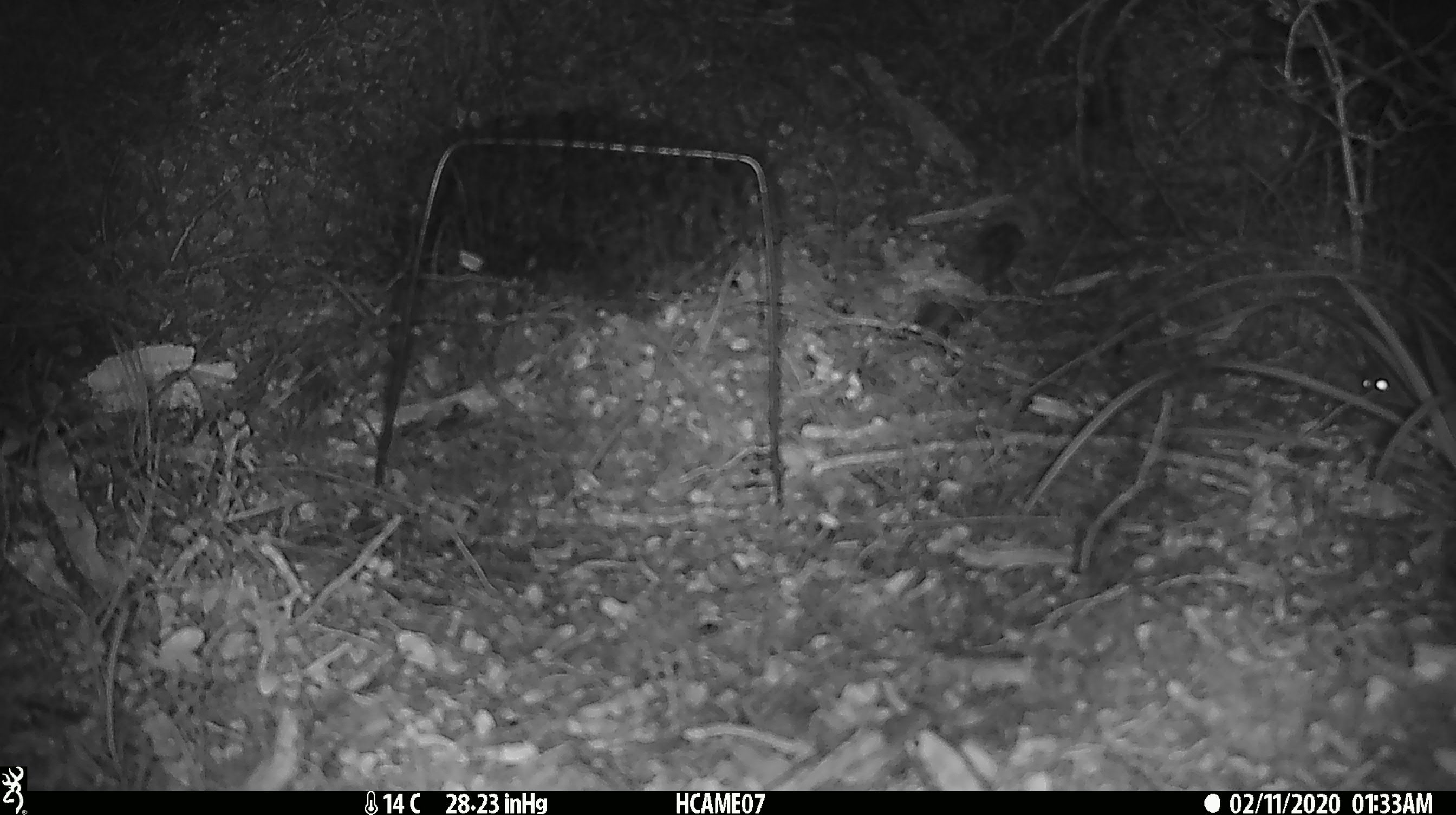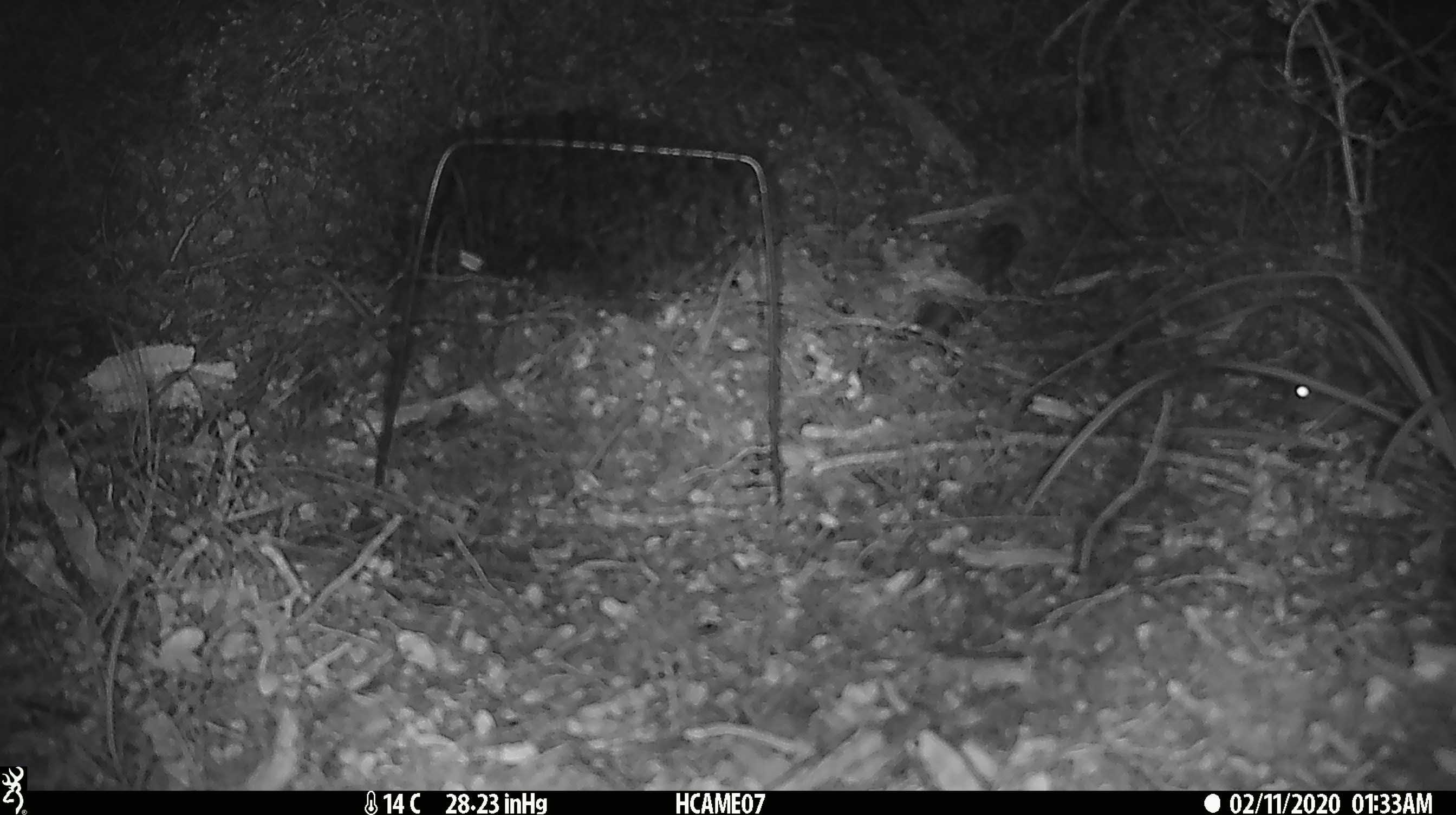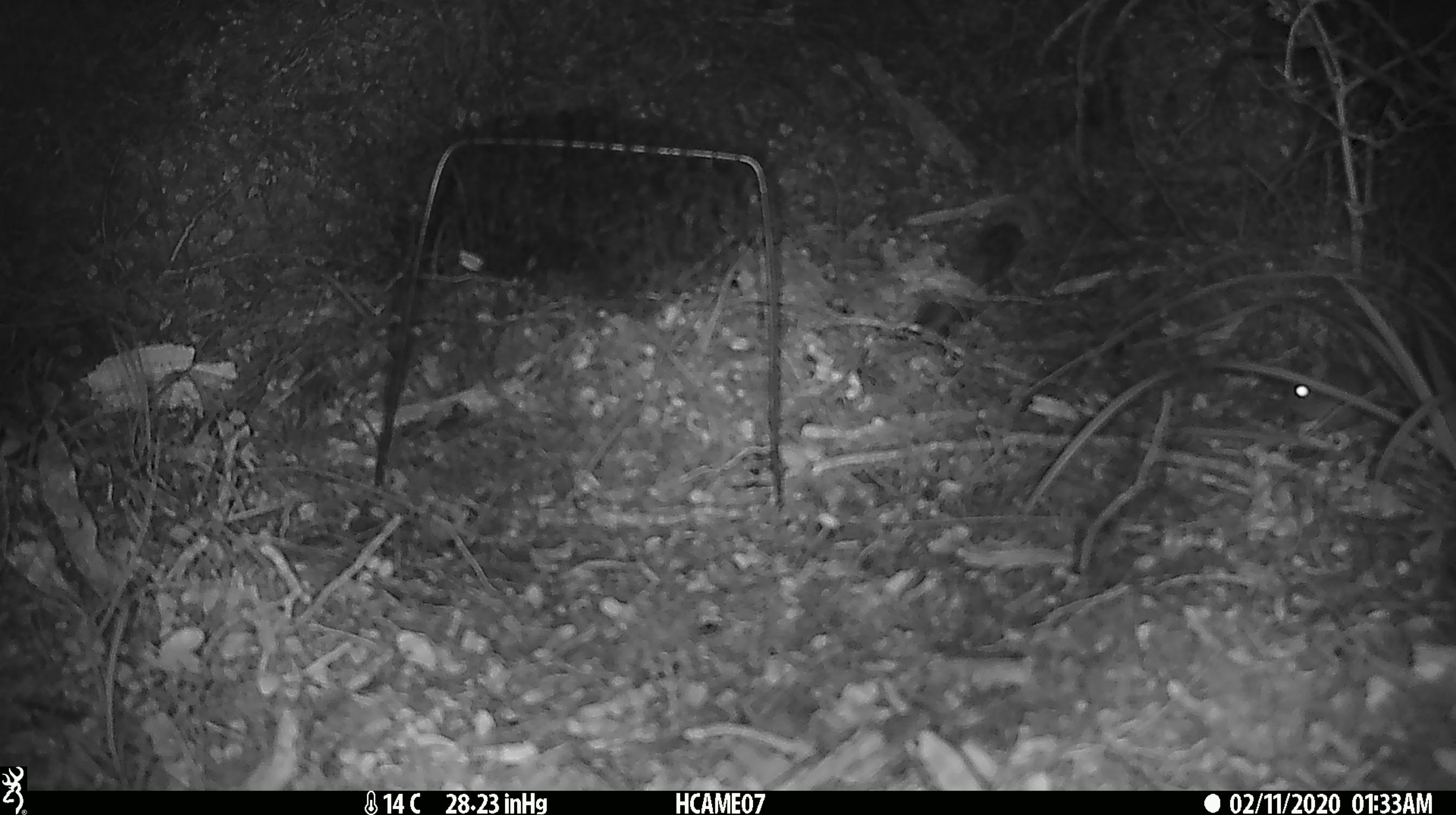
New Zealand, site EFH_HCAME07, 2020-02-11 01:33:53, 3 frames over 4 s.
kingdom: Animalia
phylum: Chordata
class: Mammalia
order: Rodentia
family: Muridae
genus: Mus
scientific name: Mus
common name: mouse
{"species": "mouse (Mus)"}